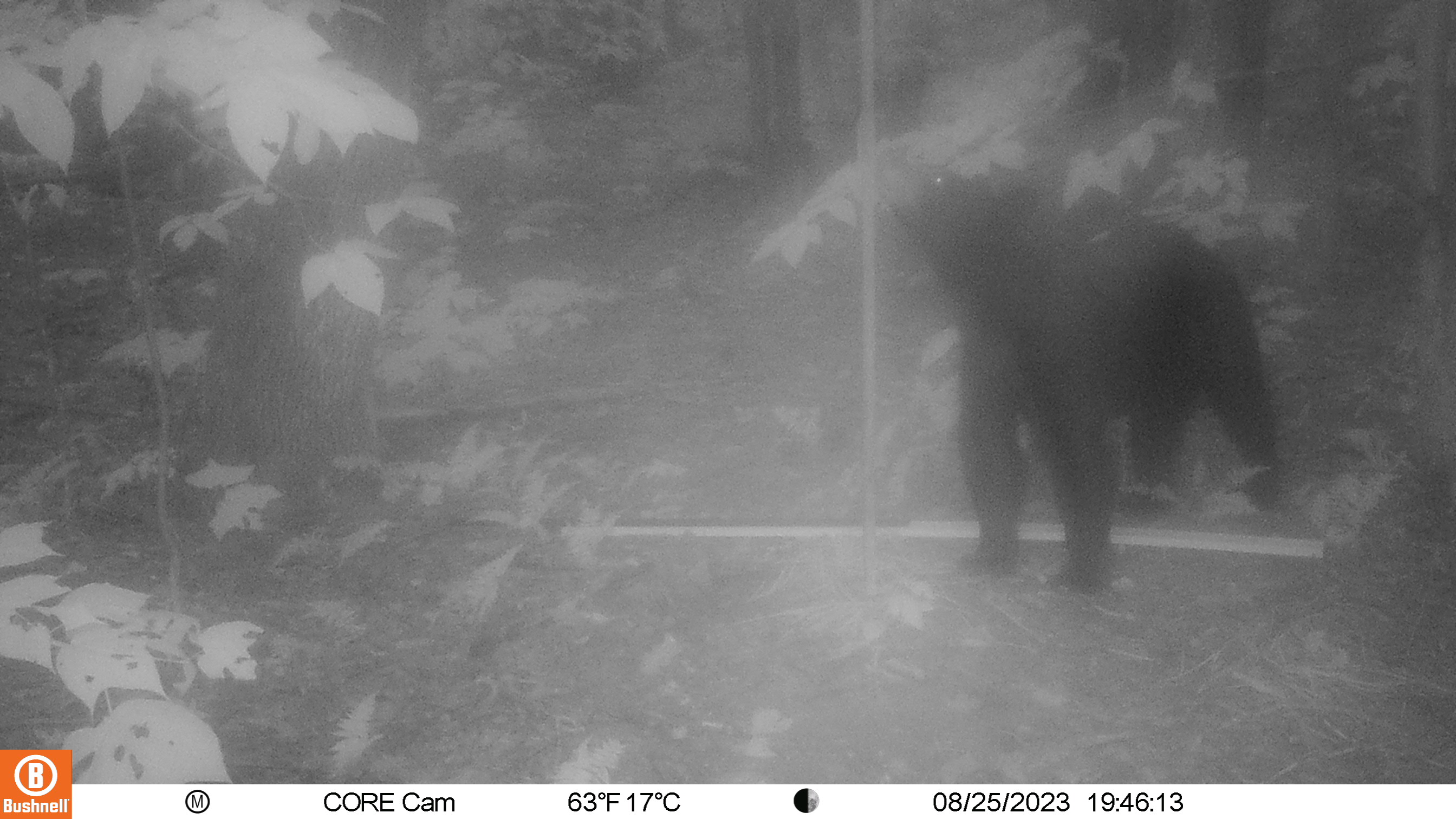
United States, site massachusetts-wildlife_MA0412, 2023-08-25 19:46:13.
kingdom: Animalia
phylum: Chordata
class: Mammalia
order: Carnivora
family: Ursidae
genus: Ursus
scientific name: Ursus americanus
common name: black bear